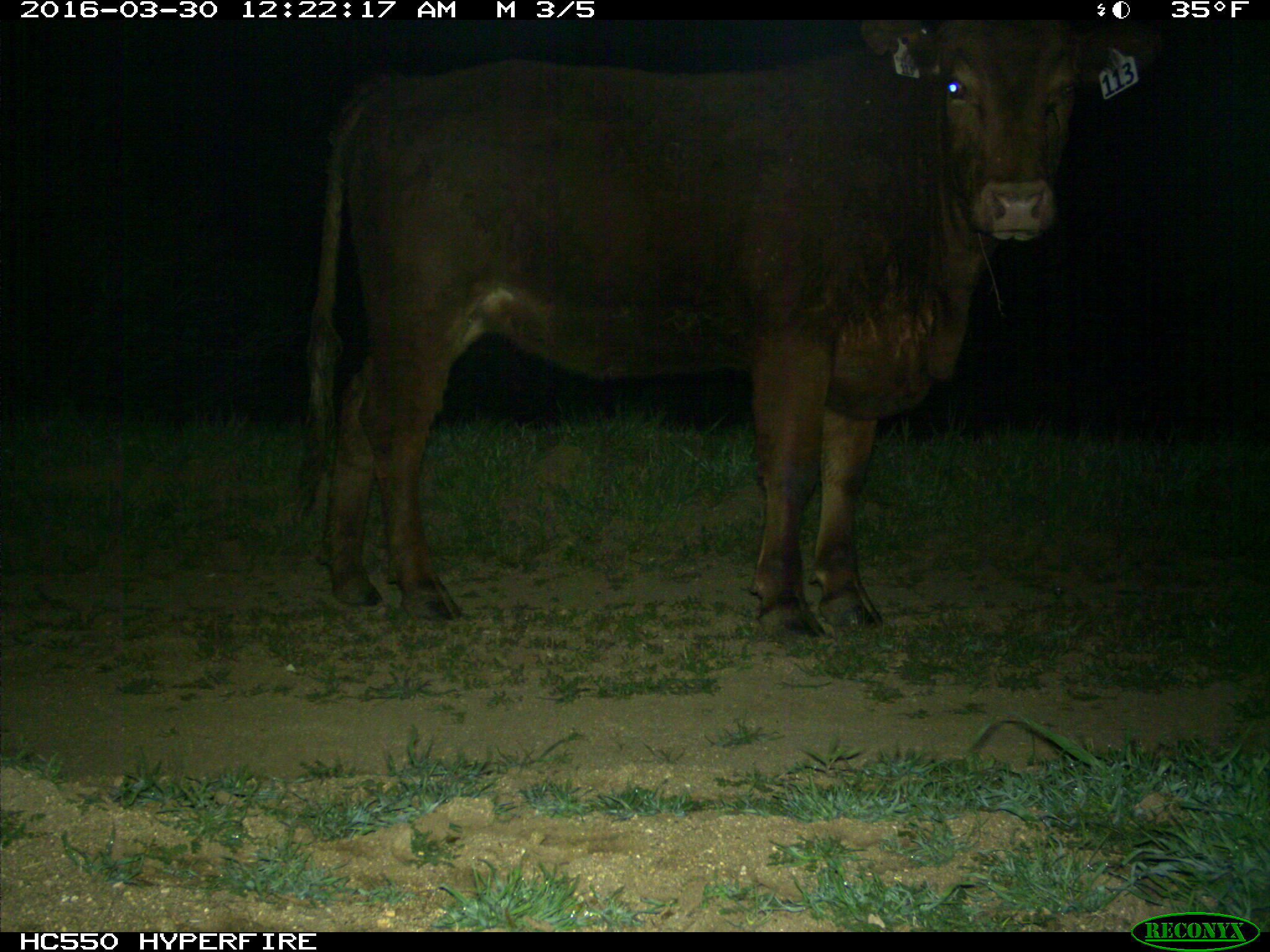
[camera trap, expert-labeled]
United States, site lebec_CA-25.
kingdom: Animalia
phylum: Chordata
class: Mammalia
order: Artiodactyla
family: Bovidae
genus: Bos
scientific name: Bos taurus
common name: domestic cow